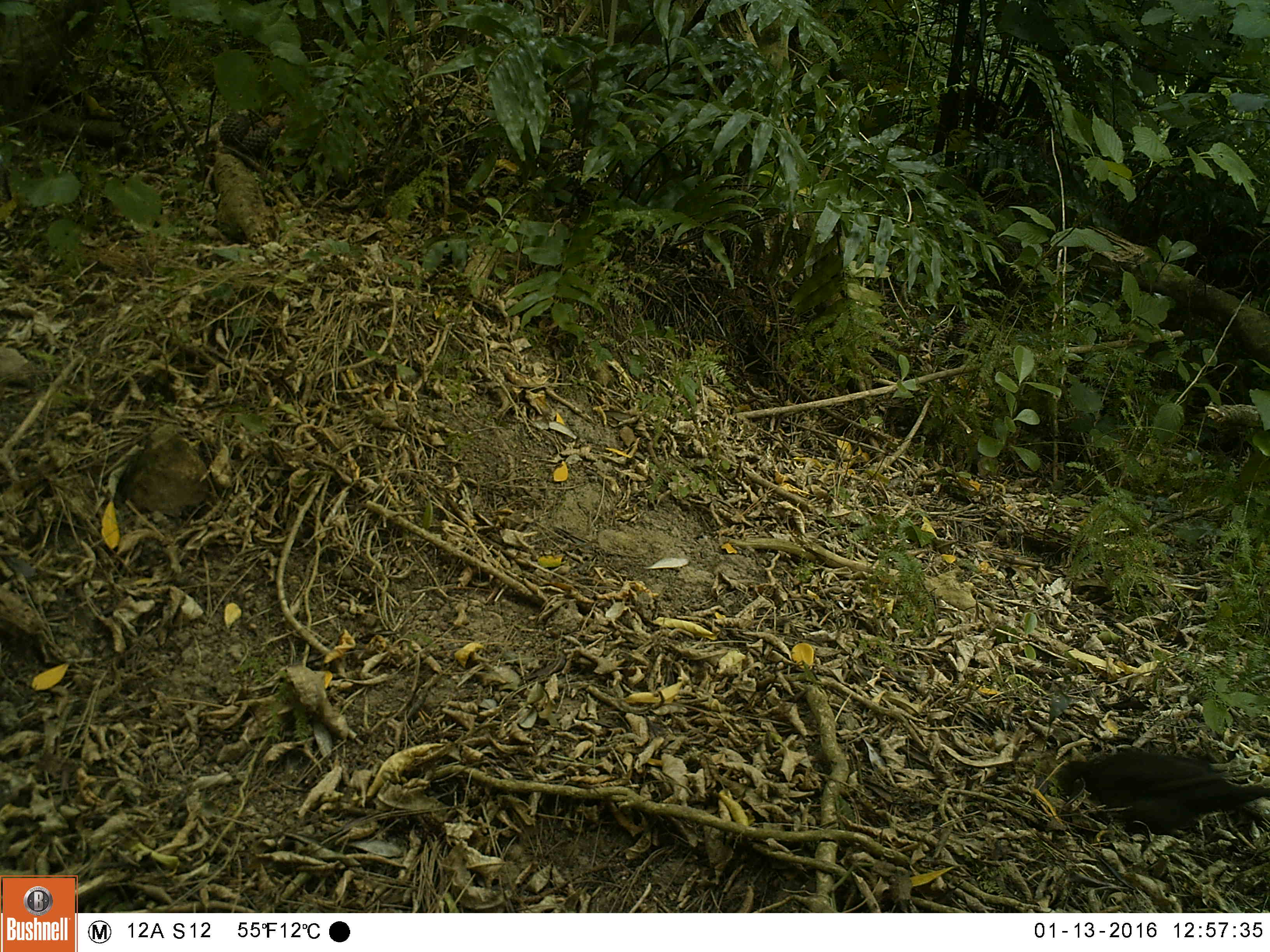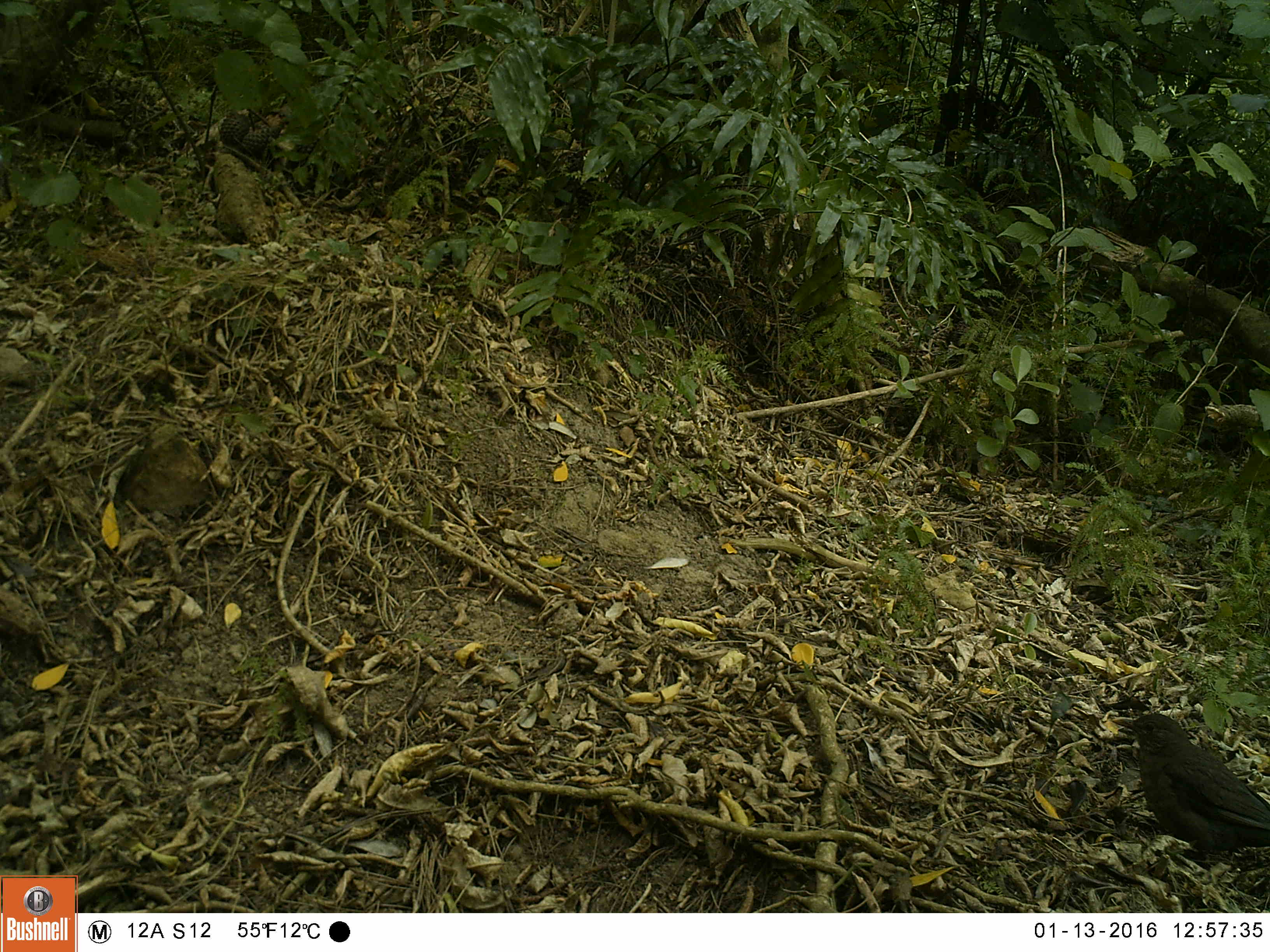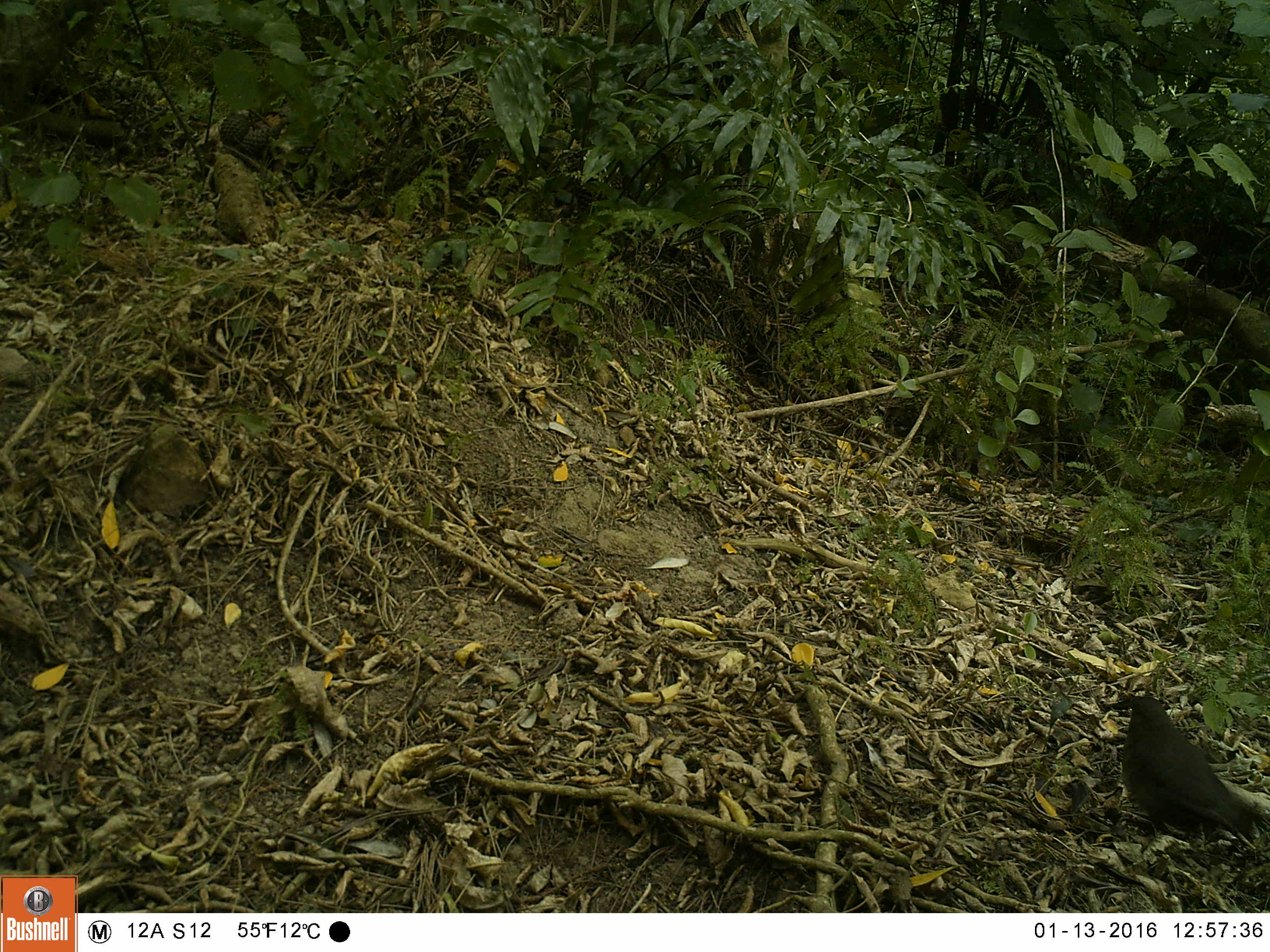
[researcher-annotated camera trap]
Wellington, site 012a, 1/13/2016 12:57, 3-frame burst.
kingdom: Animalia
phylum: Chordata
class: Aves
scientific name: Aves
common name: bird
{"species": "bird (Aves)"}